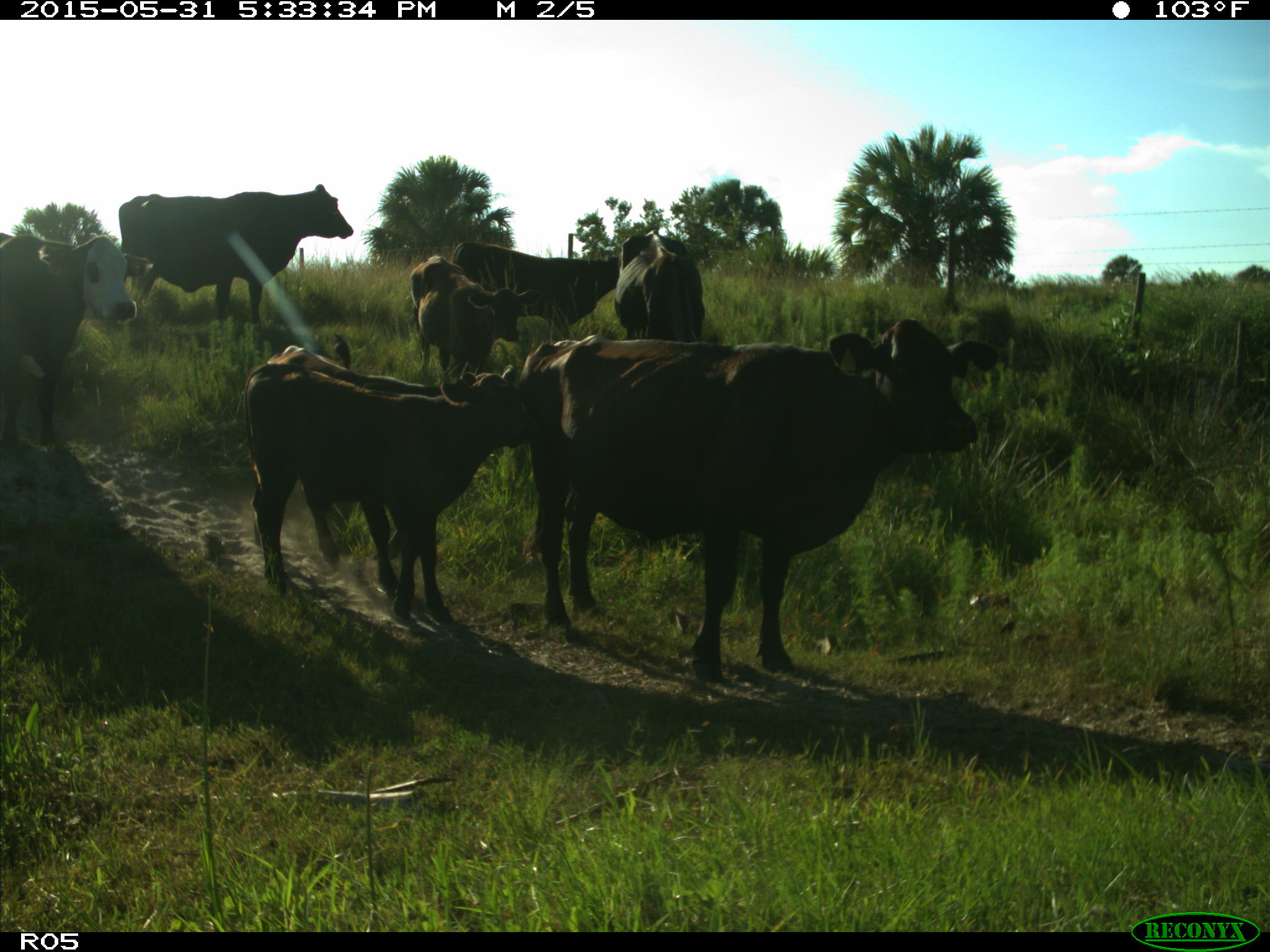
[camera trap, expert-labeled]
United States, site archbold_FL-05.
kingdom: Animalia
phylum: Chordata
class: Mammalia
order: Artiodactyla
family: Bovidae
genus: Bos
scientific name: Bos taurus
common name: domestic cow